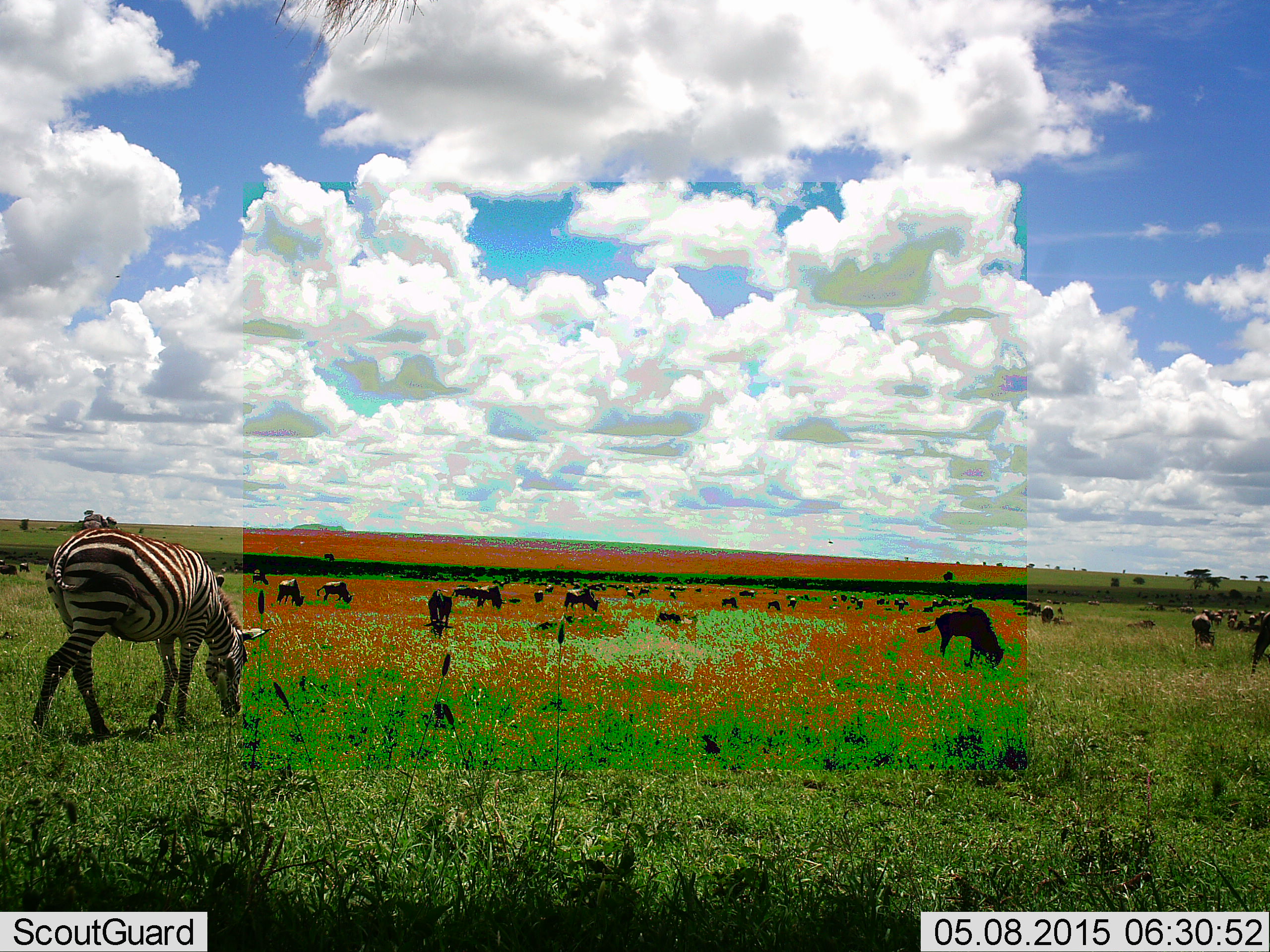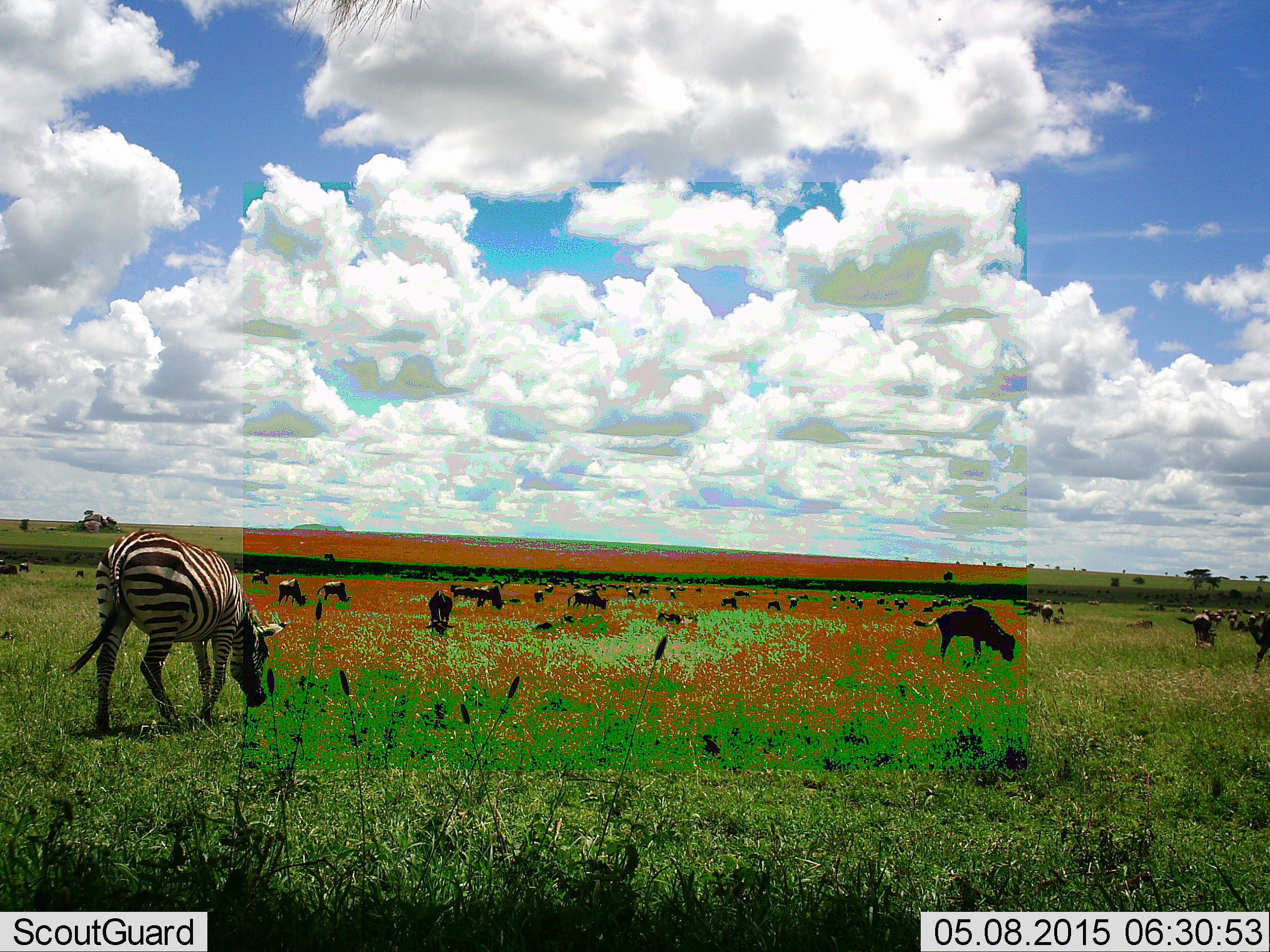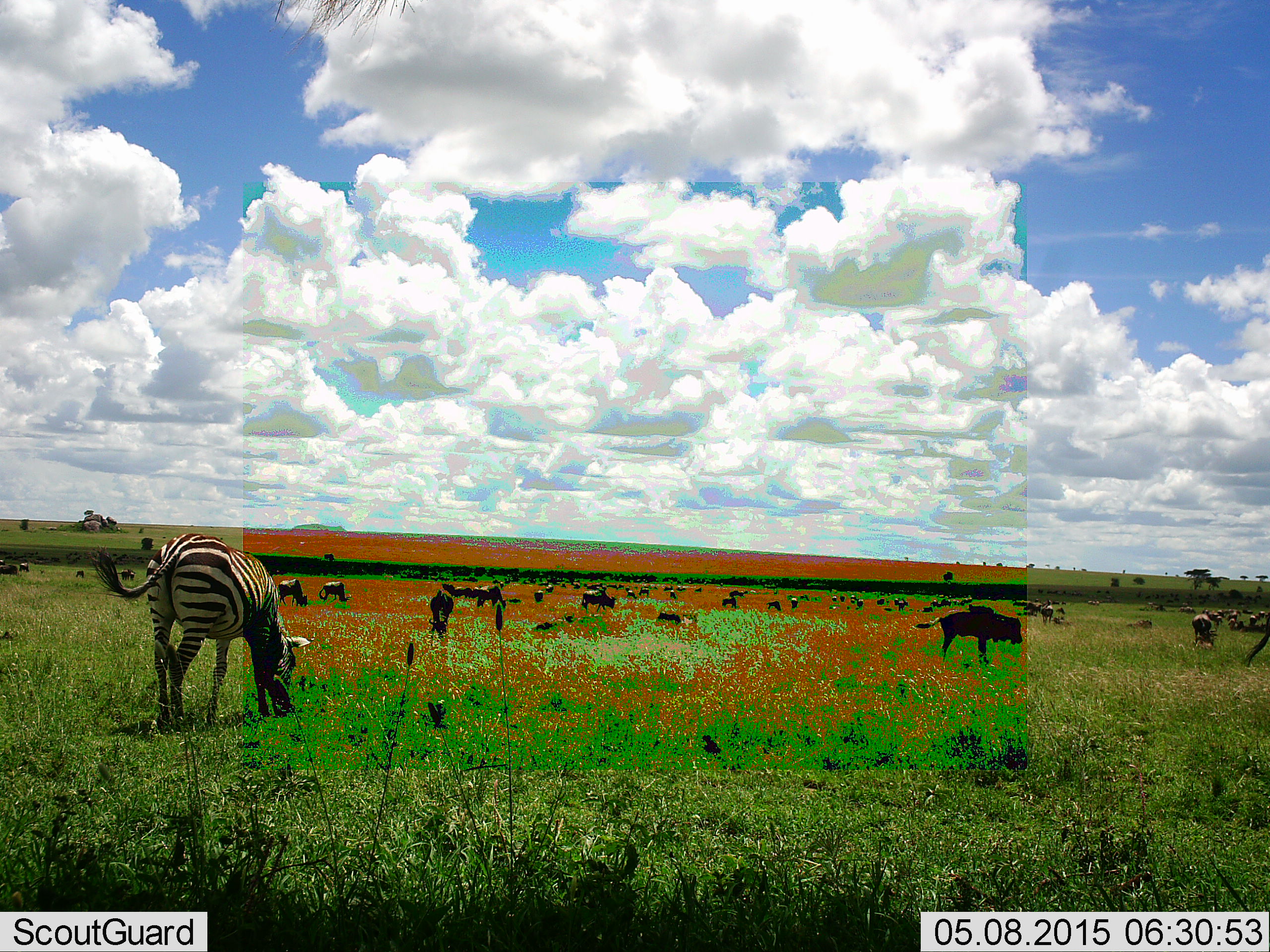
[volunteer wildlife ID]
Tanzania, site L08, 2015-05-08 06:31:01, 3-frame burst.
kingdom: Animalia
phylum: Chordata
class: Mammalia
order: Artiodactyla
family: Bovidae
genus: Connochaetes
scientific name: Connochaetes taurinus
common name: blue wildebeest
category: wildebeest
Wildebeest (blue wildebeest) (Connochaetes taurinus), count 11-50. Behavior (volunteer vote fractions): standing 60%, resting 10%, moving 60%, interacting 0%. Young present (vote fraction): 0%. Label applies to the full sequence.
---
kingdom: Animalia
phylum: Chordata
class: Mammalia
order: Perissodactyla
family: Equidae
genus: Equus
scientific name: Equus quagga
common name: plains zebra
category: zebra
Zebra (plains zebra) (Equus quagga), count 1. Behavior (volunteer vote fractions): standing 43%, resting 7%, moving 36%, interacting 7%. Young present (vote fraction): 0%. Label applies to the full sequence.